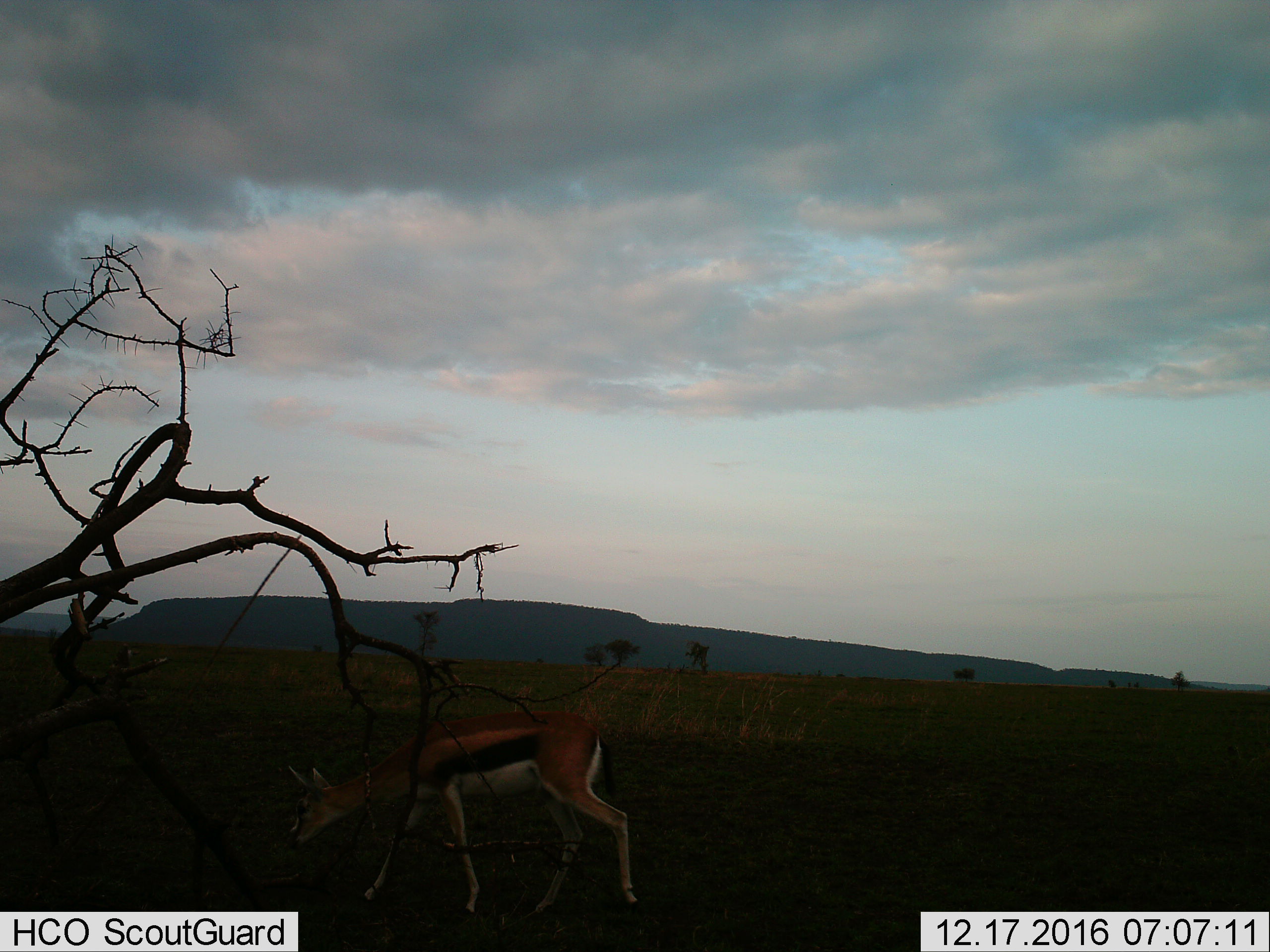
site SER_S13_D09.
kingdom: Animalia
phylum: Chordata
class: Mammalia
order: Artiodactyla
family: Bovidae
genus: Eudorcas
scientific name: Eudorcas thomsonii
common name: thomson's gazelle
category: gazellethomsons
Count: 1.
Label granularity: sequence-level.